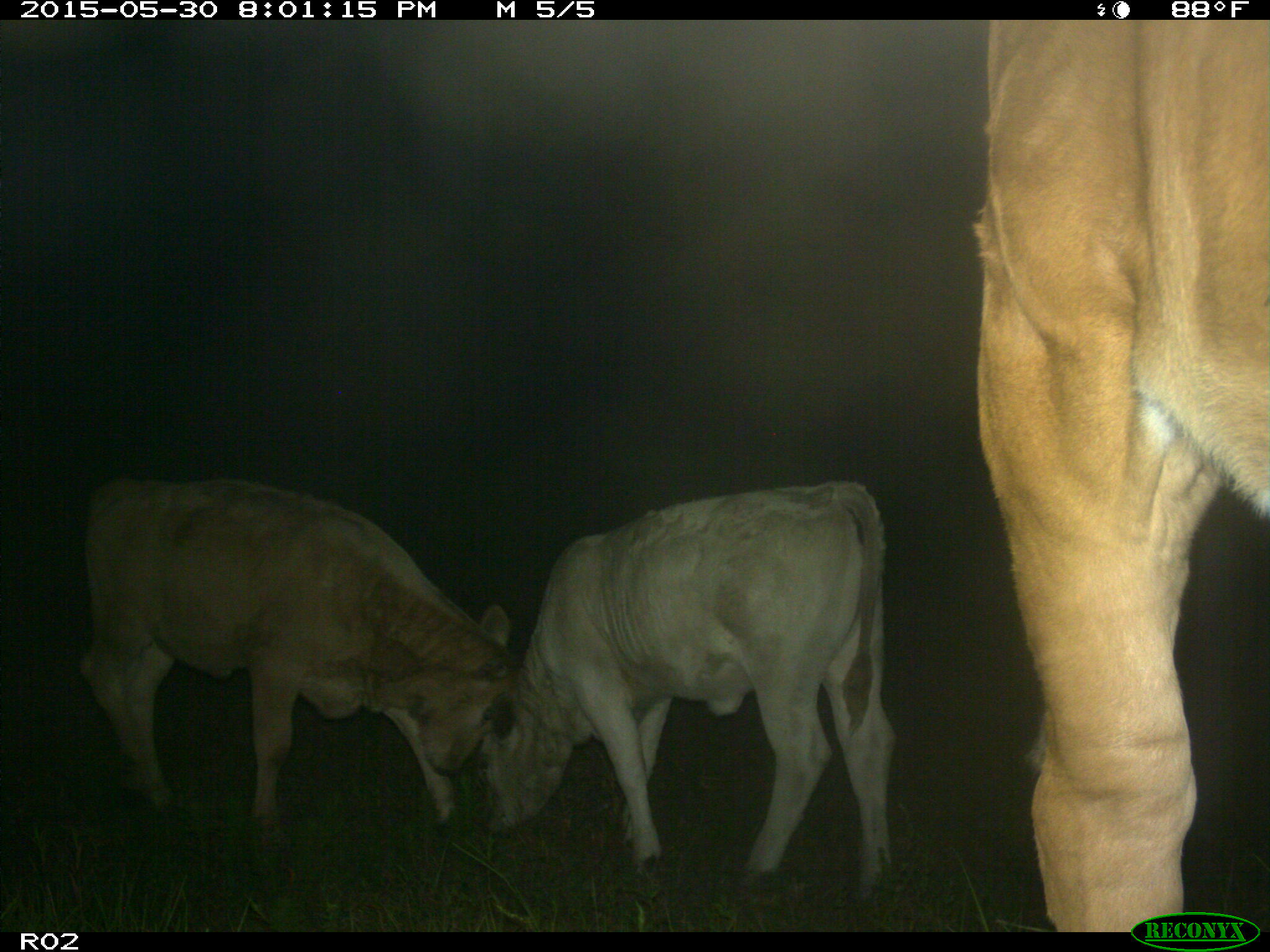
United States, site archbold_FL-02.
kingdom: Animalia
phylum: Chordata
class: Mammalia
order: Artiodactyla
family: Bovidae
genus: Bos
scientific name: Bos taurus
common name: domestic cow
Bos taurus (domestic cow).